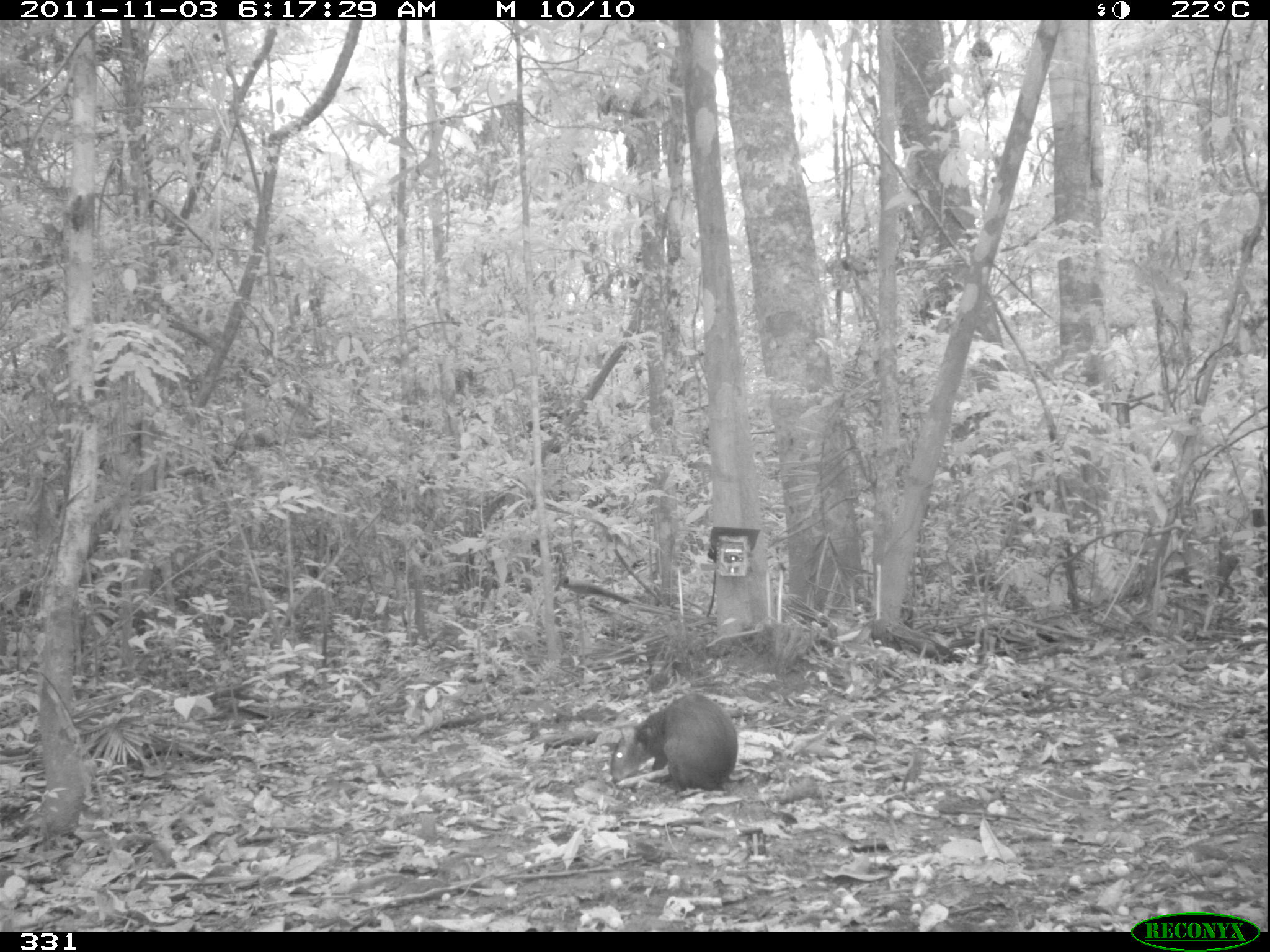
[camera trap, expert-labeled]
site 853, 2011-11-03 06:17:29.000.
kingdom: Animalia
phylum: Chordata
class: Mammalia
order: Rodentia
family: Dasyproctidae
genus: Dasyprocta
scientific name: Dasyprocta punctata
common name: central american agouti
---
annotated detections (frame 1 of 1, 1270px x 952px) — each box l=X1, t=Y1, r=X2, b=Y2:
dasyprocta punctata: l=608, t=692, r=738, b=789